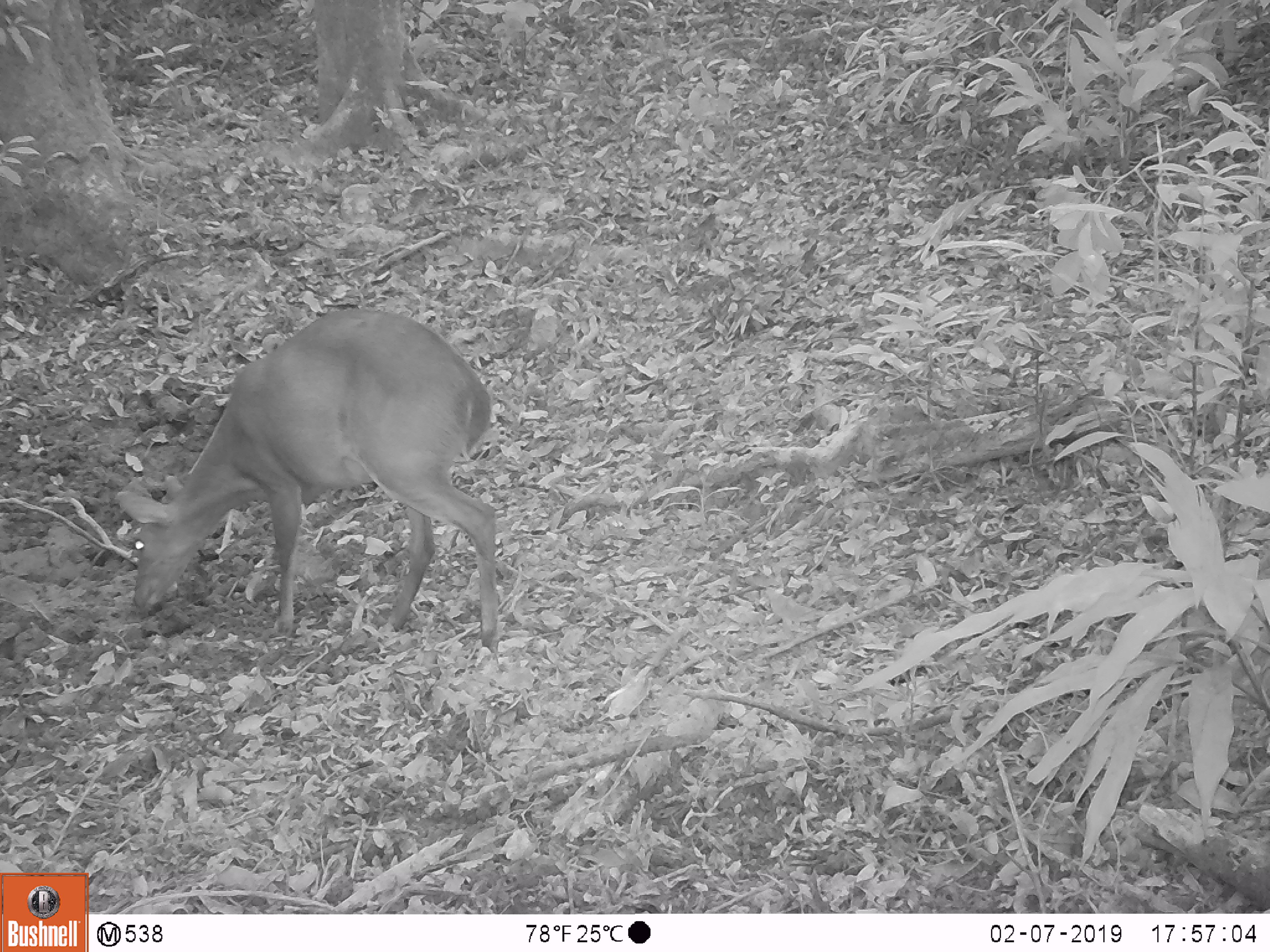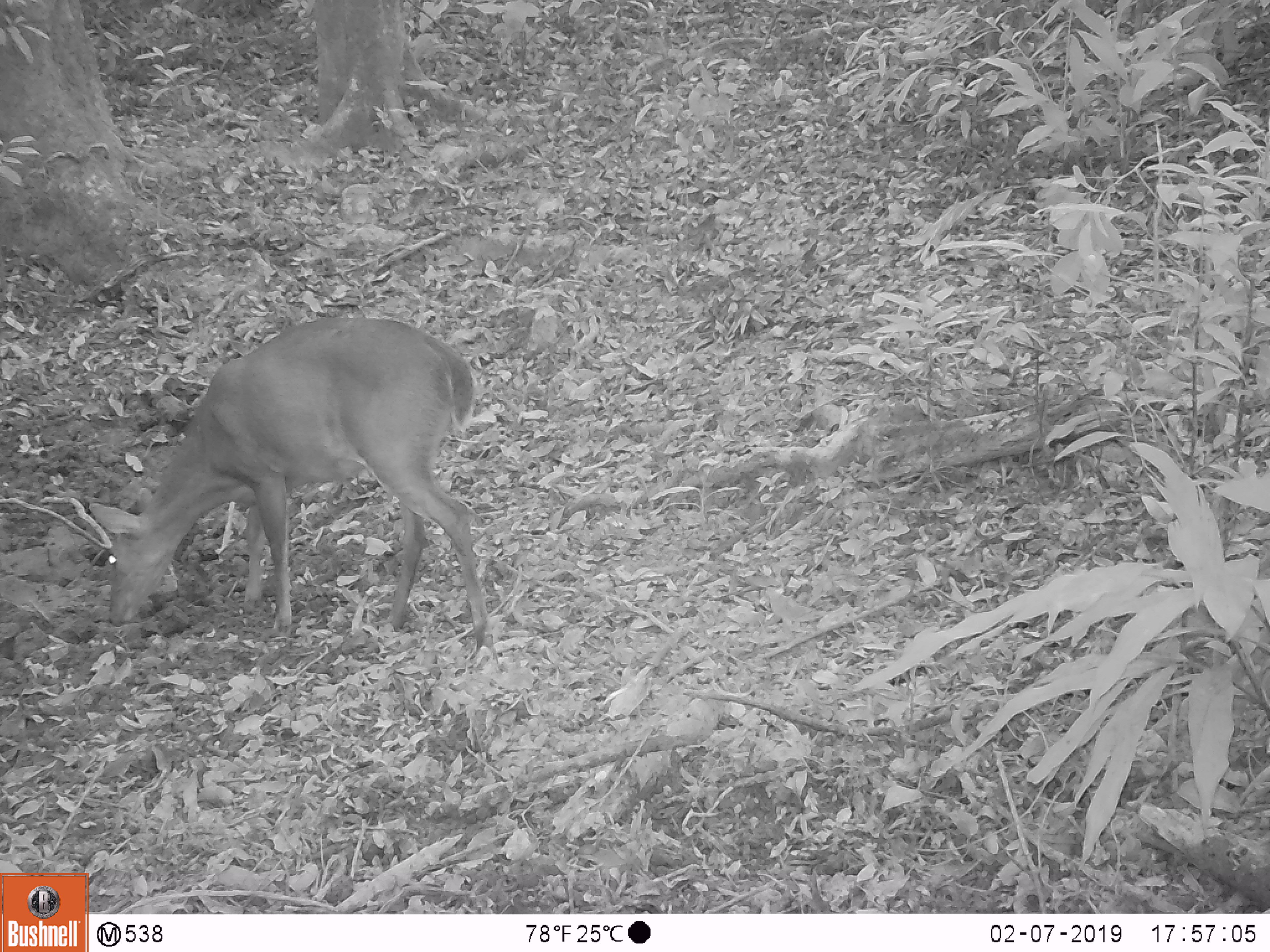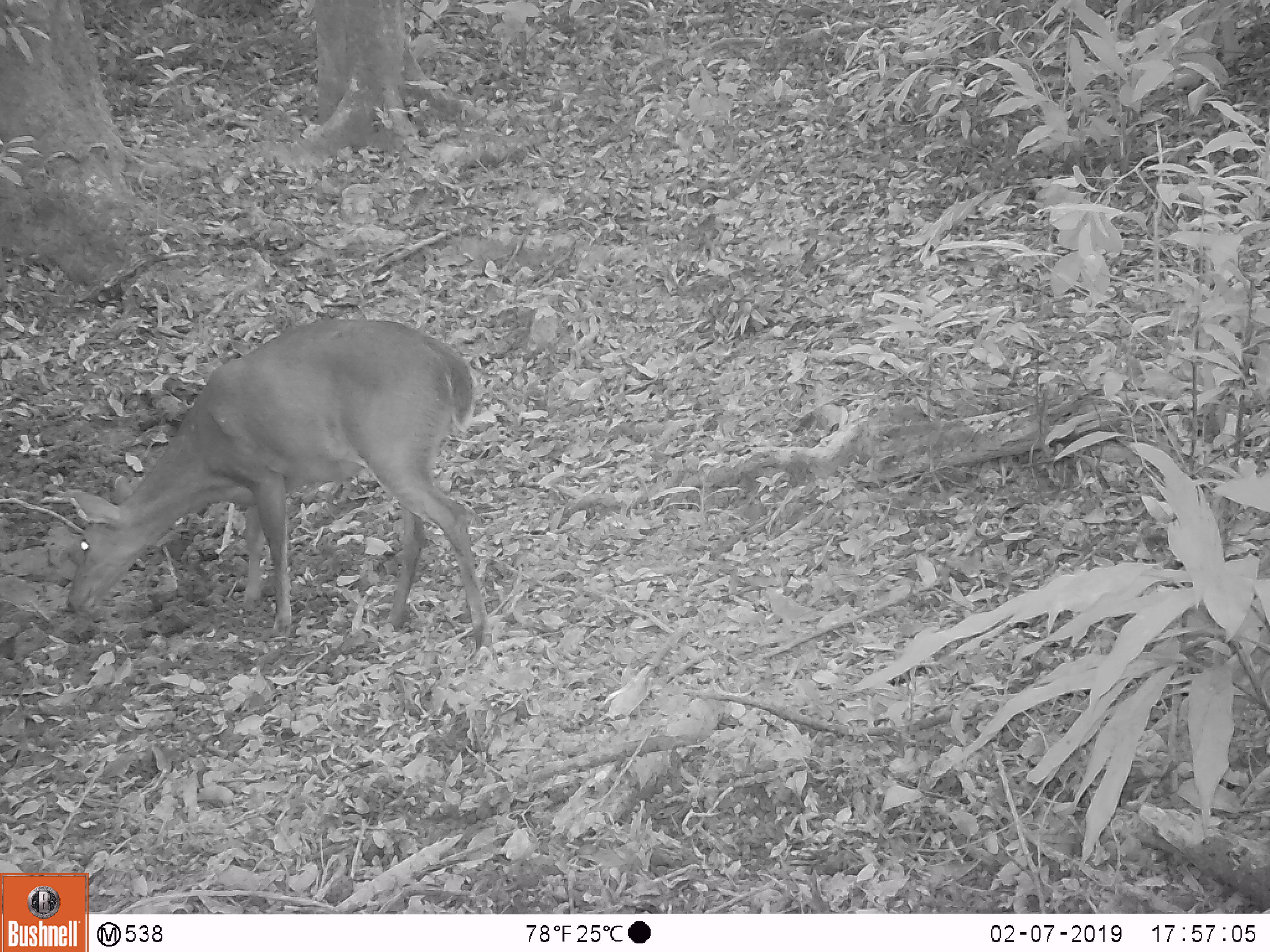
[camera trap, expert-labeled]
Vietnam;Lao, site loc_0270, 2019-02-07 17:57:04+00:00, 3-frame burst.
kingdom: Animalia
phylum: Chordata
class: Mammalia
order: Artiodactyla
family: Cervidae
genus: Muntiacus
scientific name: Muntiacus vuquangensis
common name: large-antlered muntjac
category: large antlered muntjac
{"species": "large antlered muntjac (large-antlered muntjac) (Muntiacus vuquangensis)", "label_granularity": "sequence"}